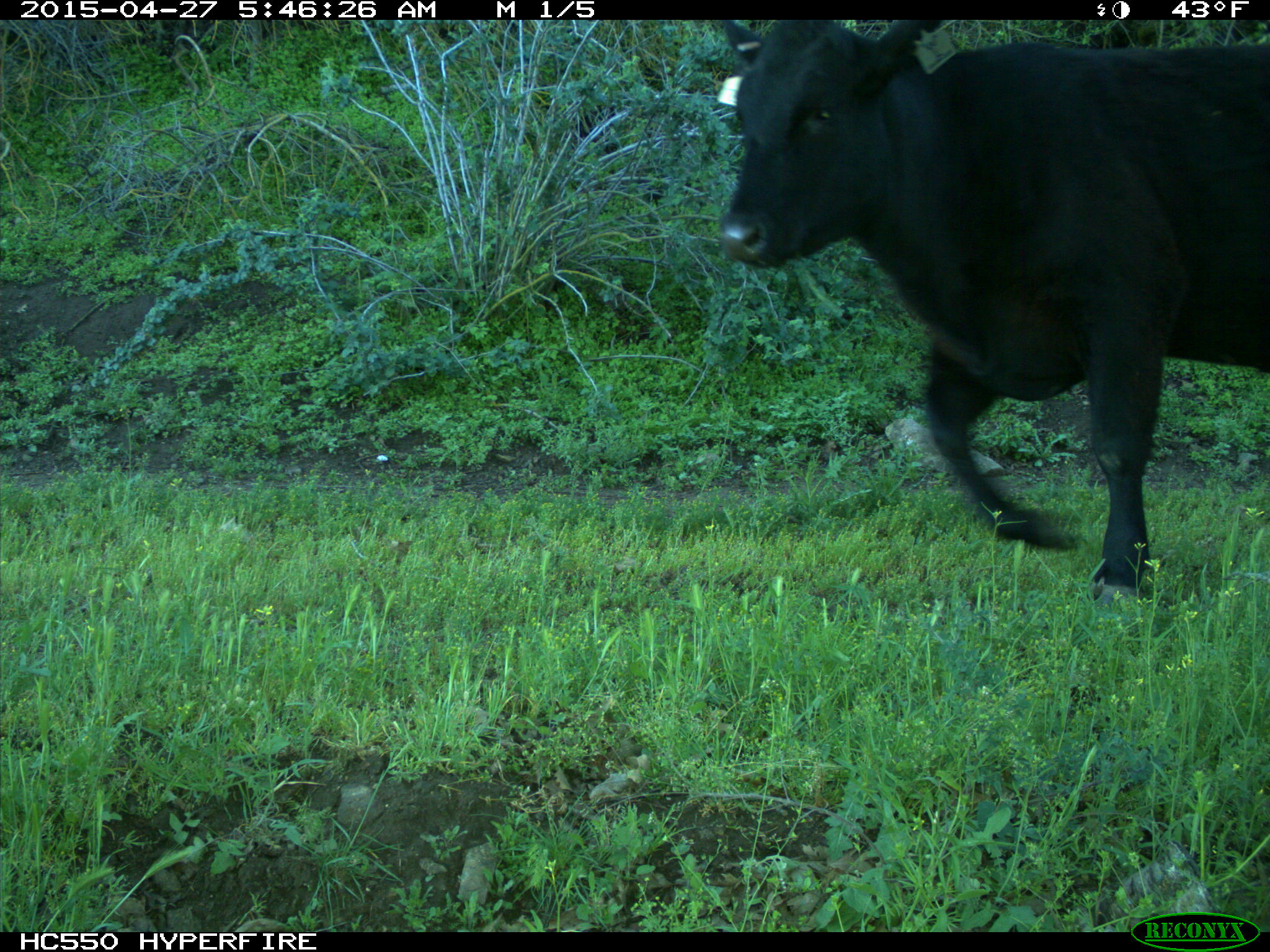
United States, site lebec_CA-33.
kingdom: Animalia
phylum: Chordata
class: Mammalia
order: Artiodactyla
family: Bovidae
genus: Bos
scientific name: Bos taurus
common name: domestic cow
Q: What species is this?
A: Bos taurus (domestic cow).